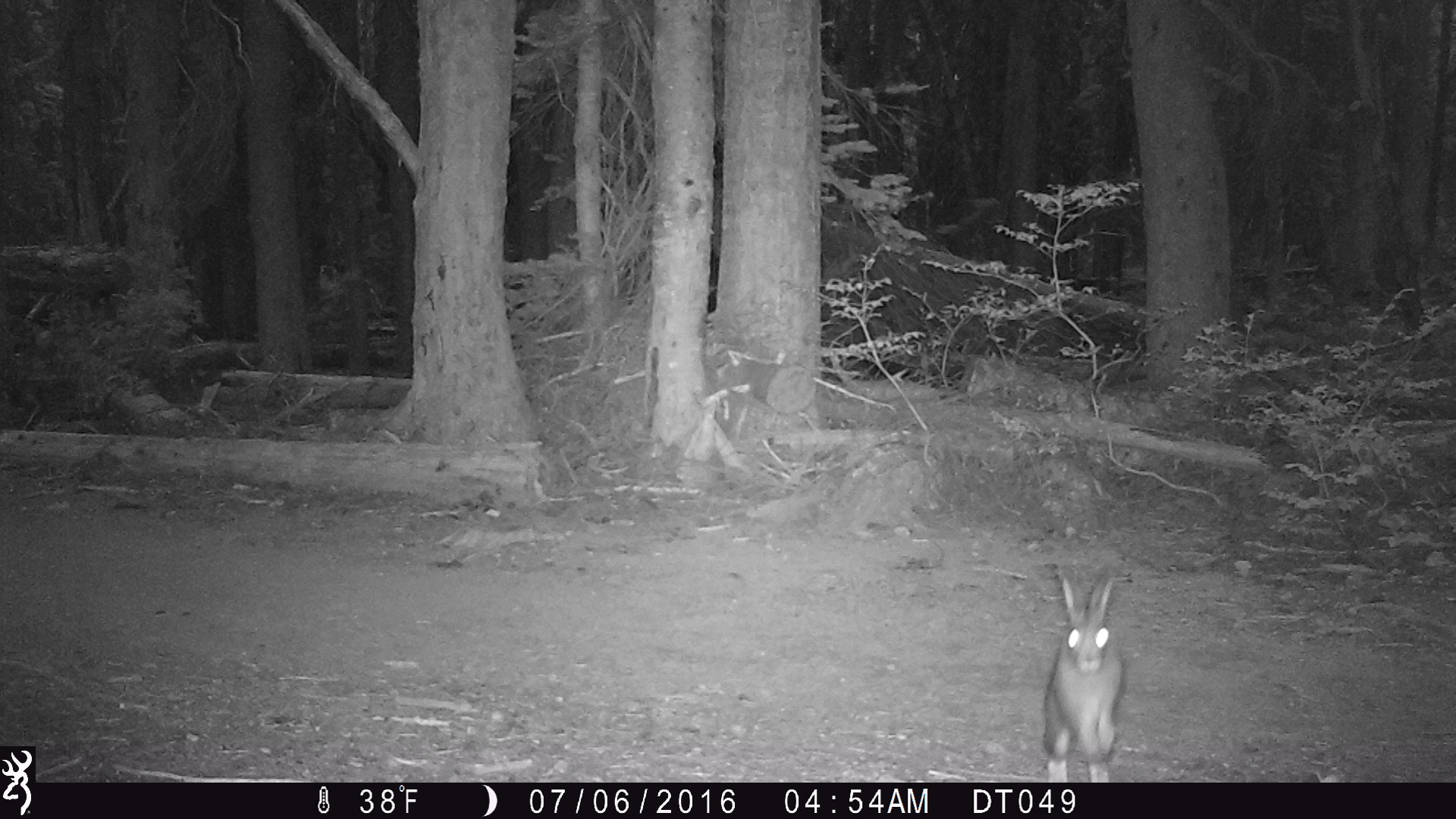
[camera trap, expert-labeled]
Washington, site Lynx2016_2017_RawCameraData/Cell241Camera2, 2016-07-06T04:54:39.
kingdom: Animalia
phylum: Chordata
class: Mammalia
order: Lagomorpha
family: Leporidae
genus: Lepus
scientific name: Lepus americanus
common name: snowshoe hare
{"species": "Lepus americanus (snowshoe hare)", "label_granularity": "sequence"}